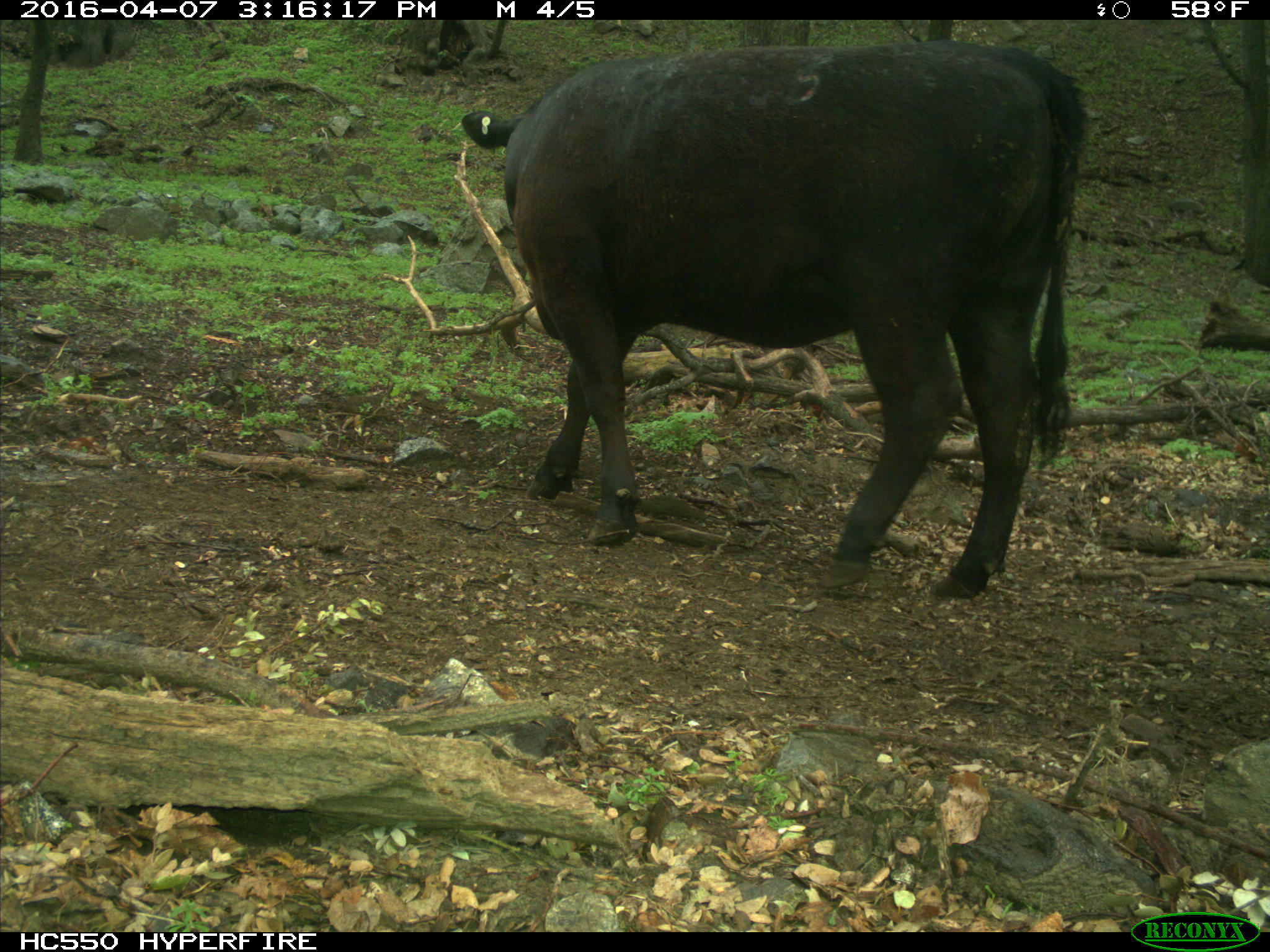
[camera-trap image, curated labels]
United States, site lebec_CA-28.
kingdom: Animalia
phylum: Chordata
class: Mammalia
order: Artiodactyla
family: Bovidae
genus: Bos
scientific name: Bos taurus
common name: domestic cow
Bos taurus (domestic cow).